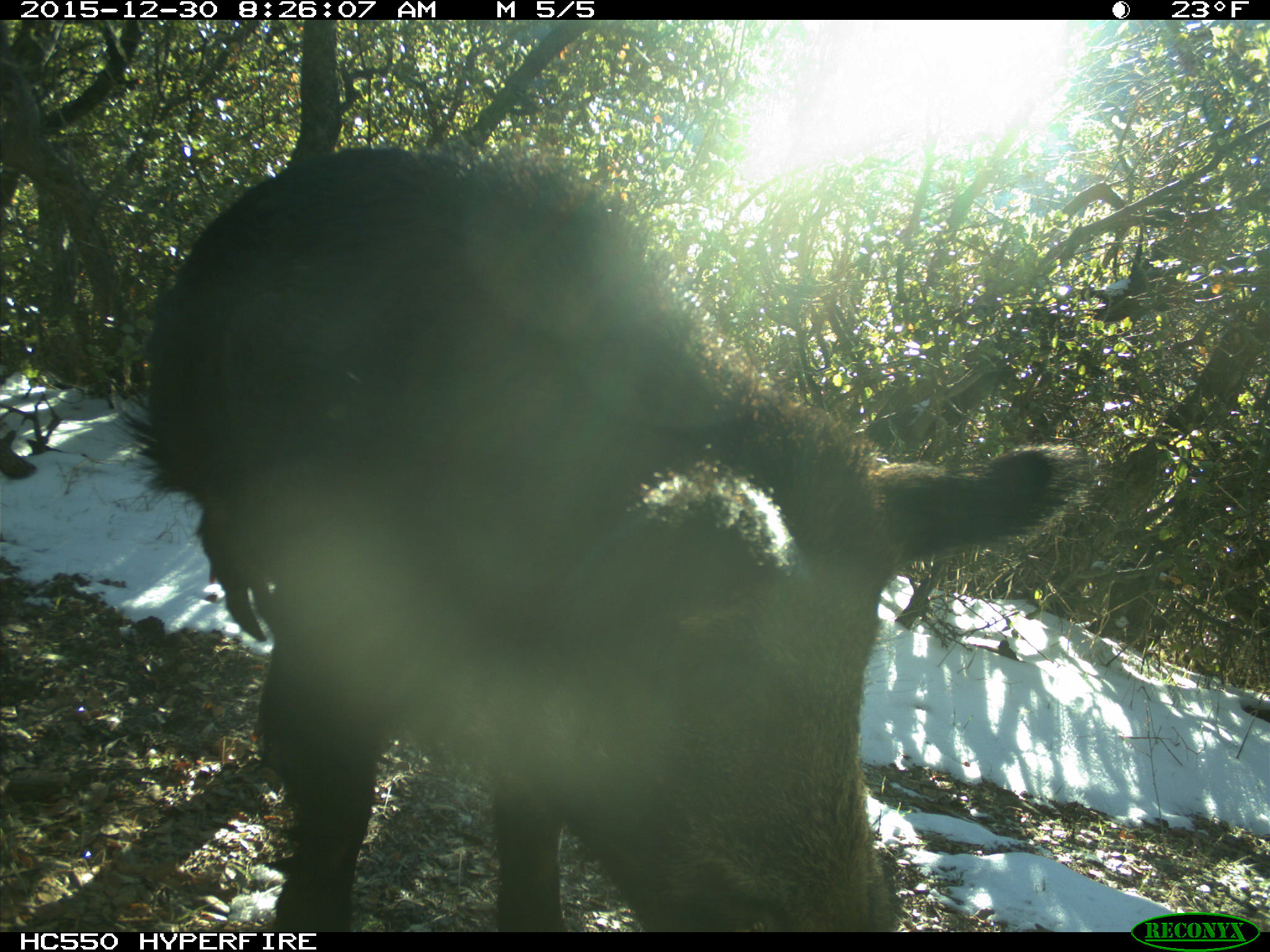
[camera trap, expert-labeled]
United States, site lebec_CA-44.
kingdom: Animalia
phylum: Chordata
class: Mammalia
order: Artiodactyla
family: Suidae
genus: Sus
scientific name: Sus scrofa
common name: wild boar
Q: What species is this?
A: Sus scrofa (wild boar).